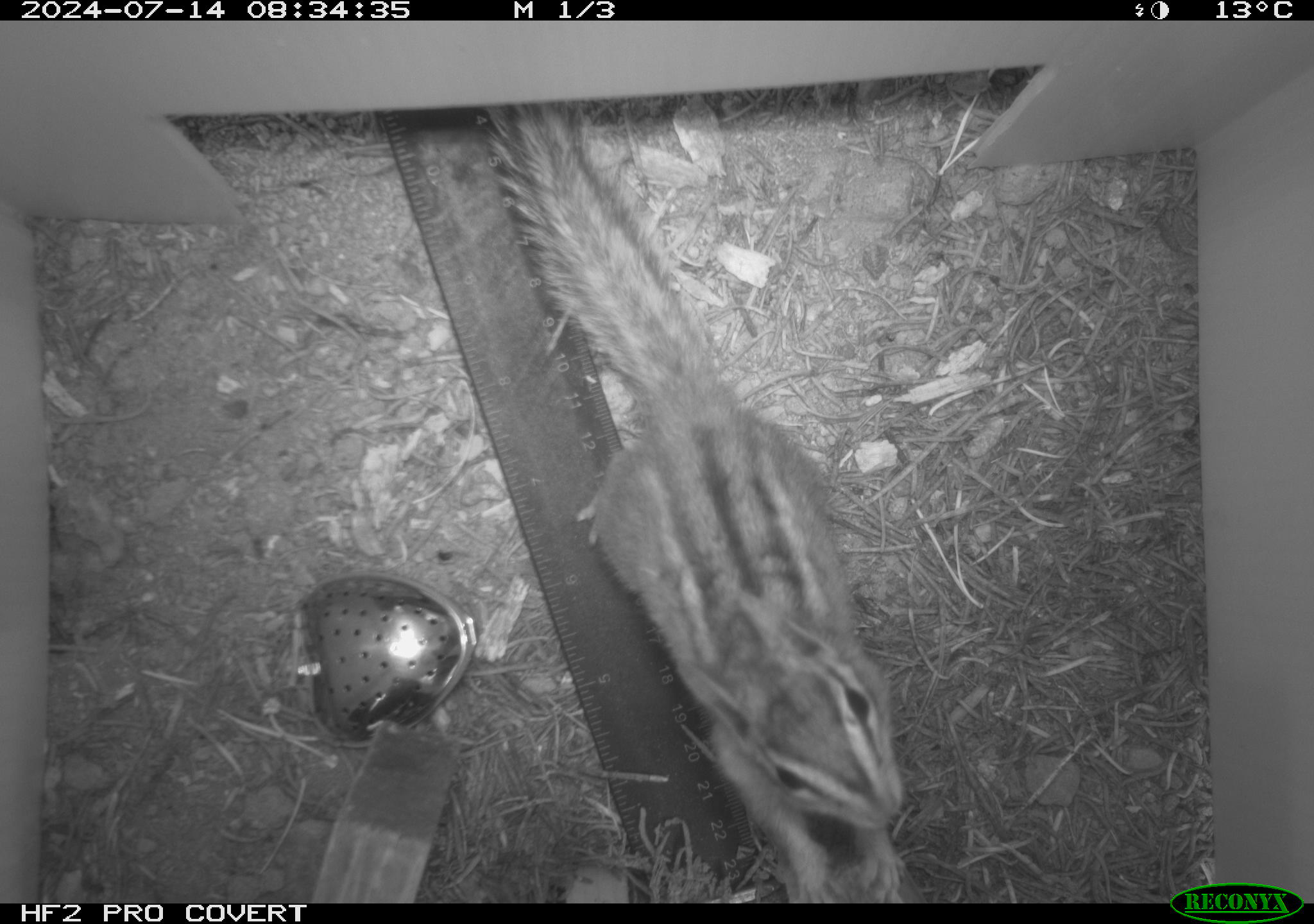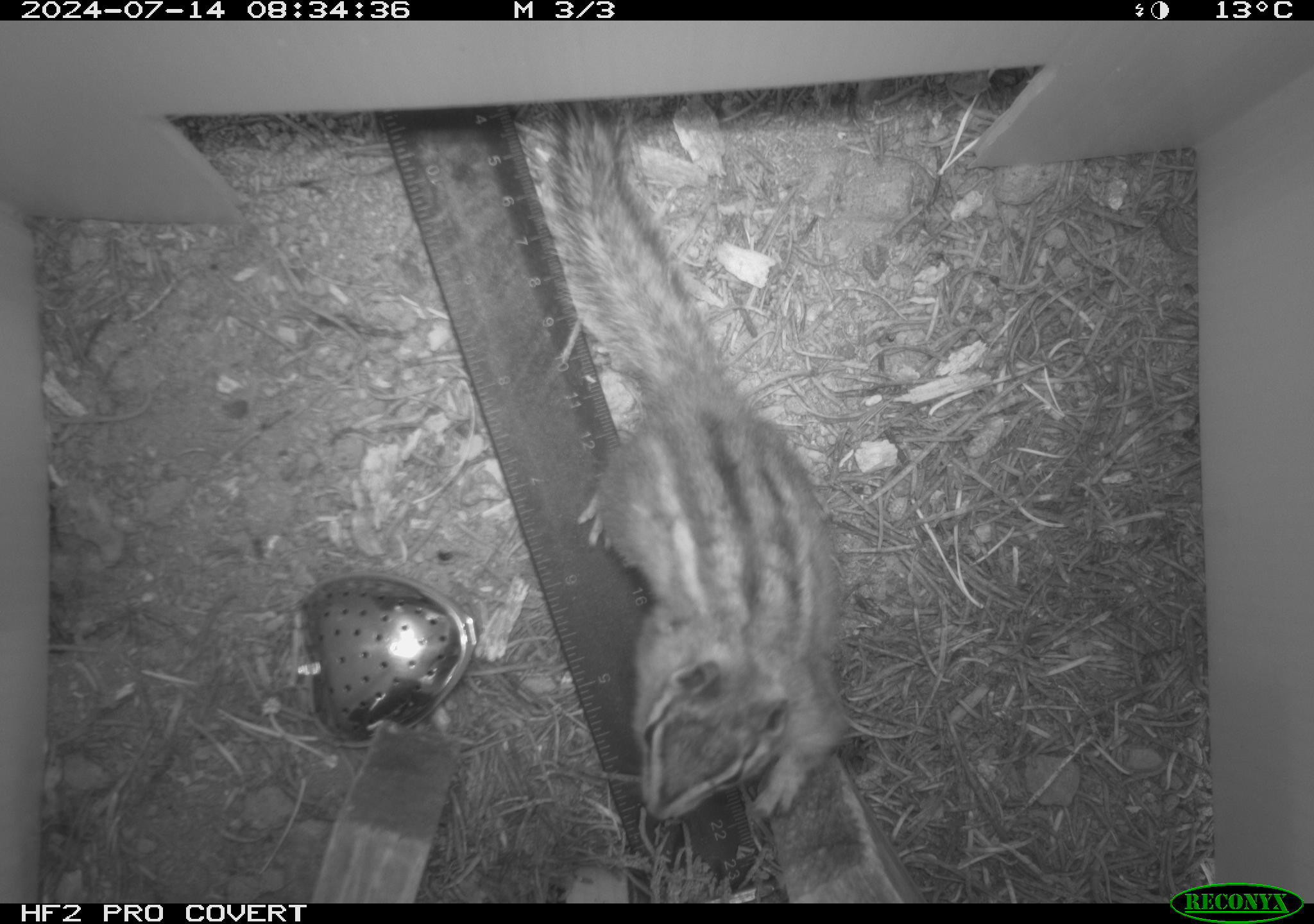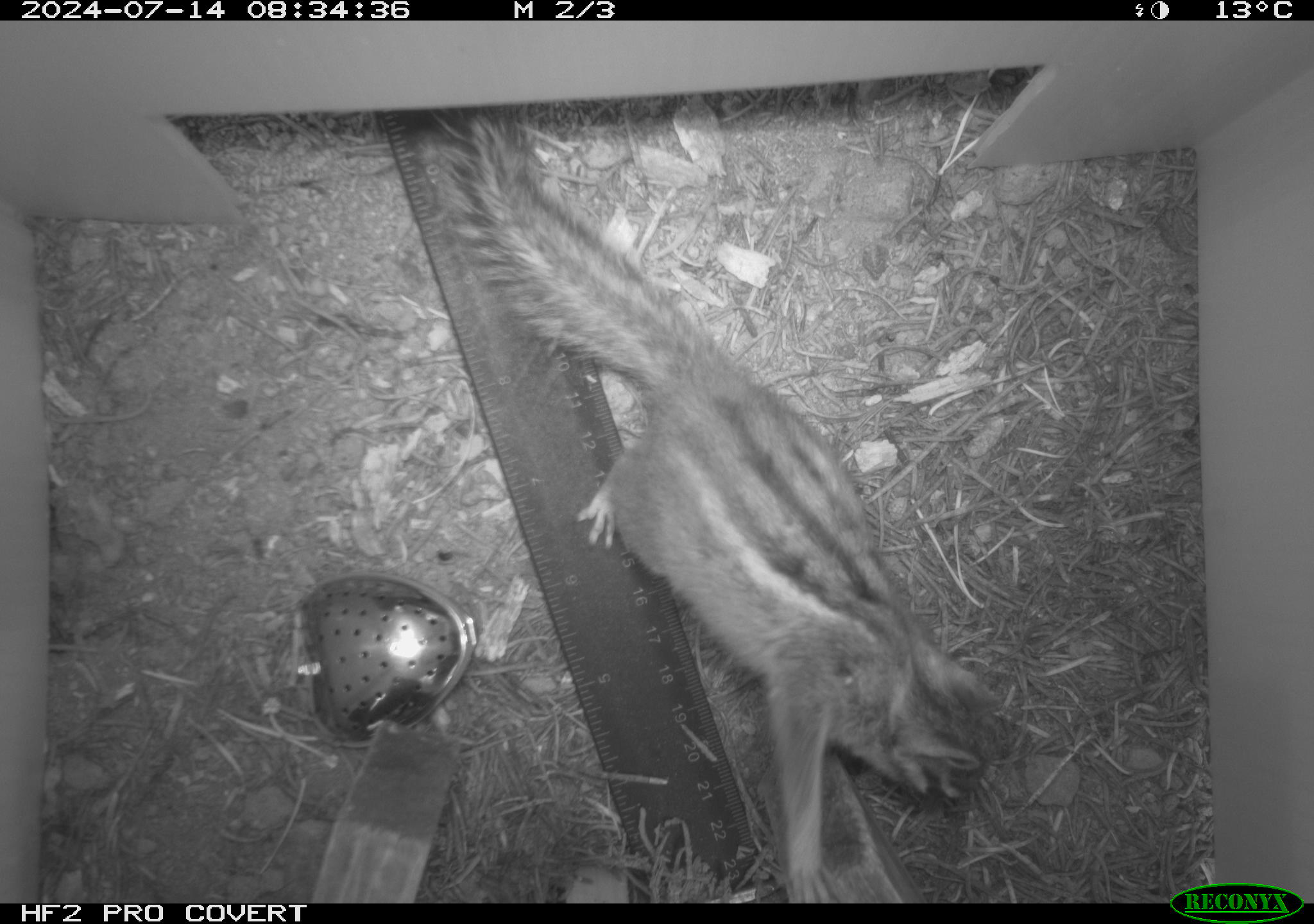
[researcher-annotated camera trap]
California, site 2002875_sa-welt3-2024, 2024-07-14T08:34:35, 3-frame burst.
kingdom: Animalia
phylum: Chordata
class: Mammalia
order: Rodentia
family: Sciuridae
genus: Neotamias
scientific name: Neotamias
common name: western chipmunks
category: neotamias species